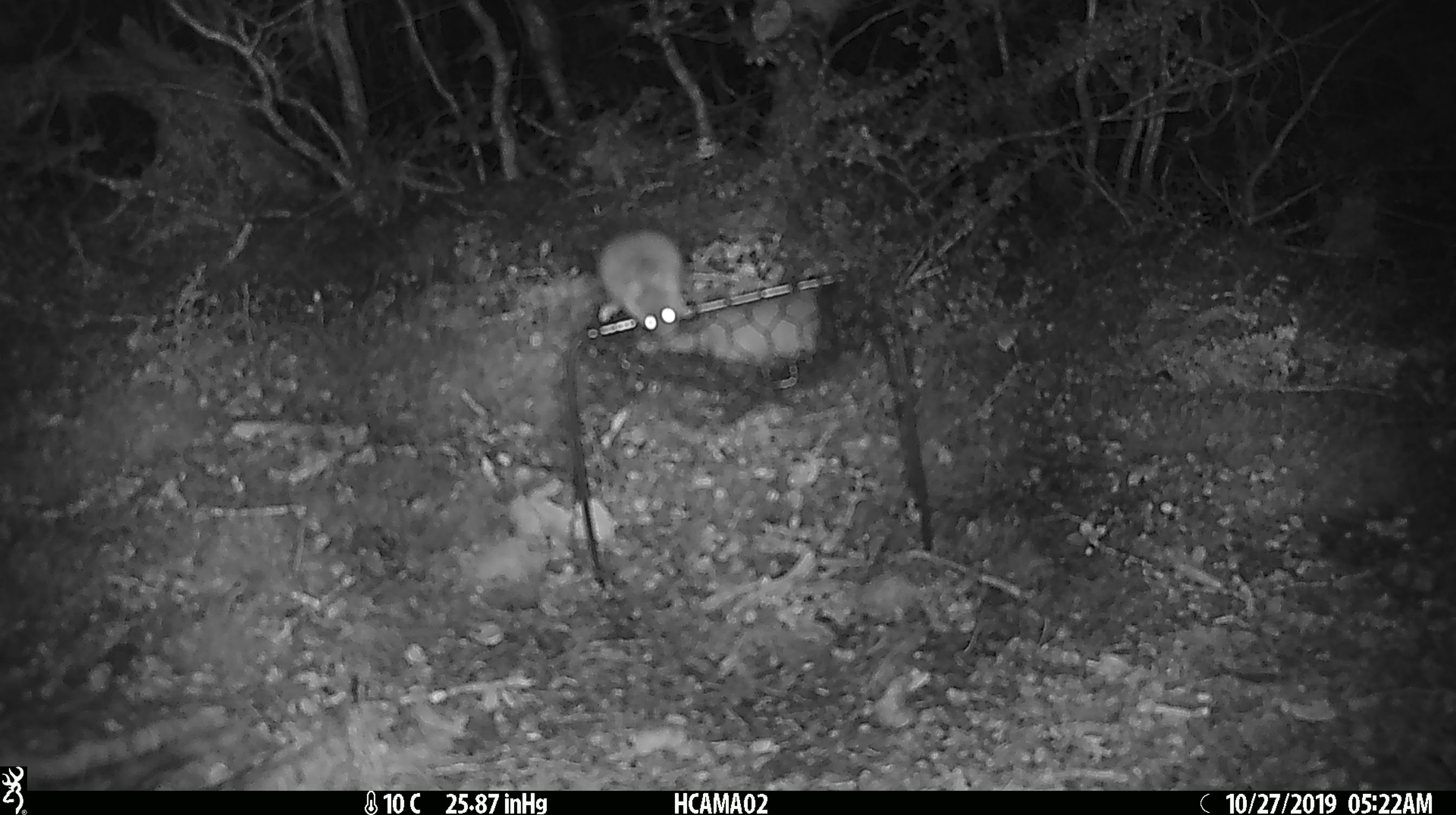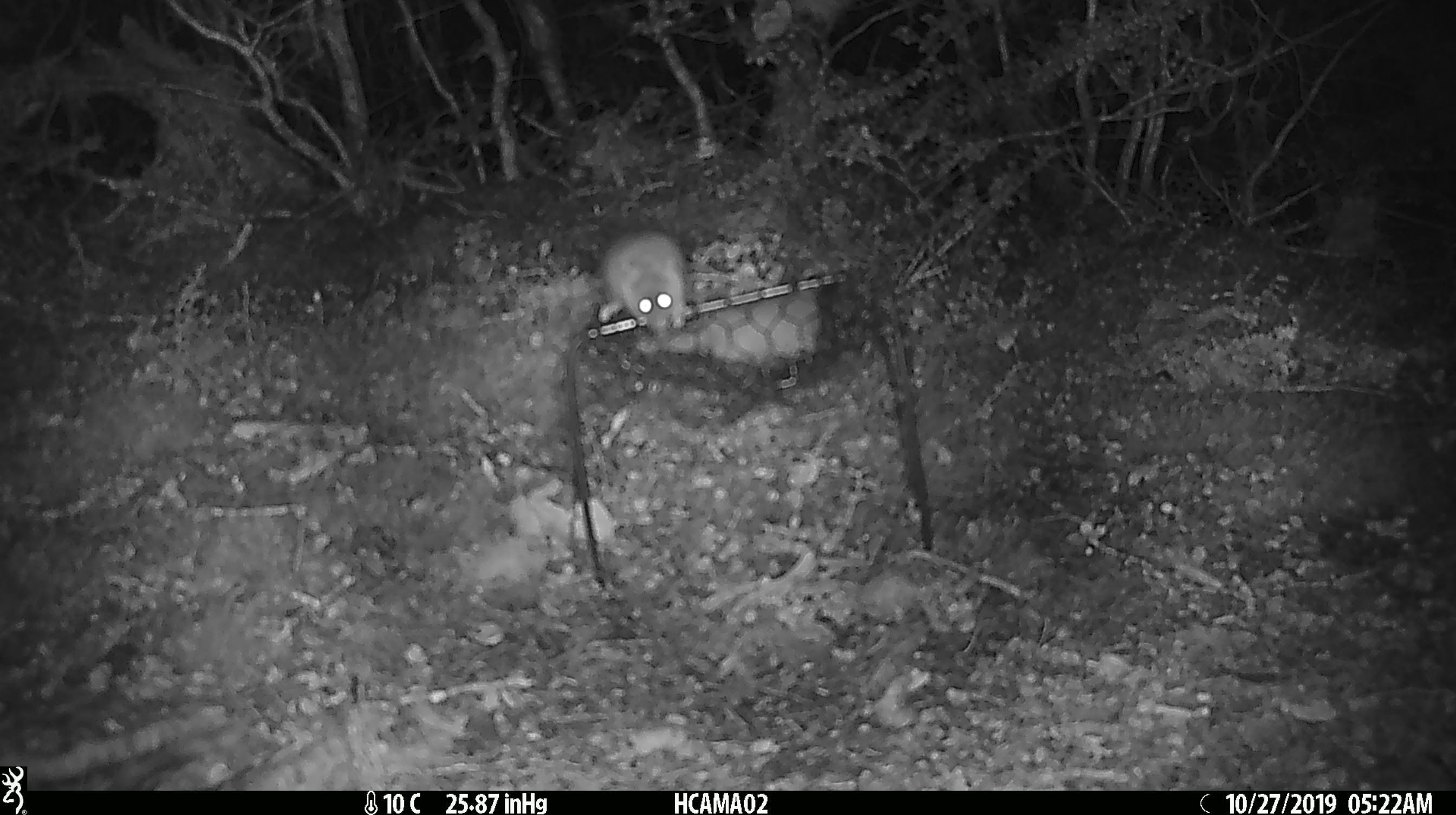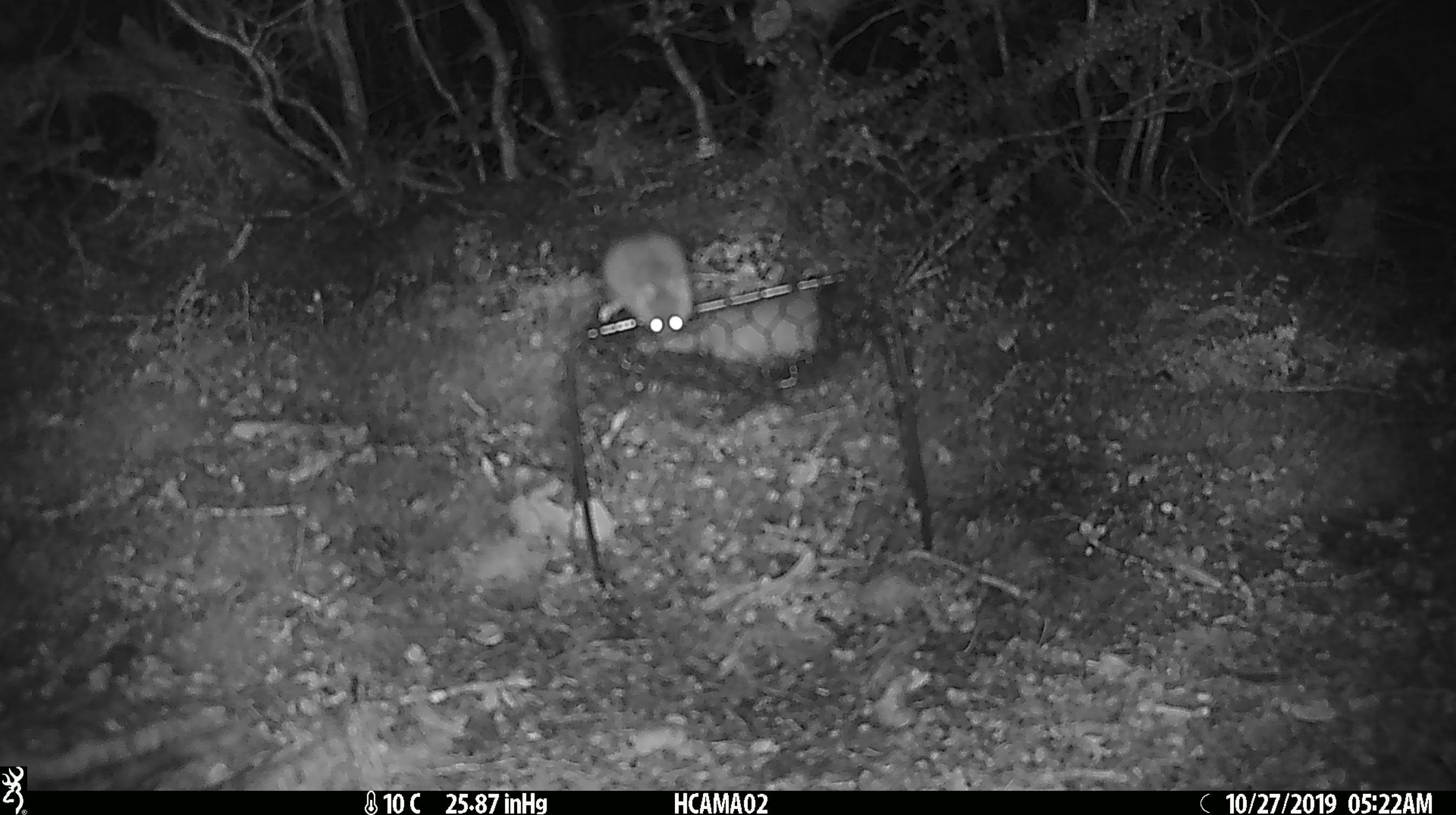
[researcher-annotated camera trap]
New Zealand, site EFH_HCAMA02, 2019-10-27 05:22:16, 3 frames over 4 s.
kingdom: Animalia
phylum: Chordata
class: Mammalia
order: Rodentia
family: Muridae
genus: Mus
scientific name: Mus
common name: mouse